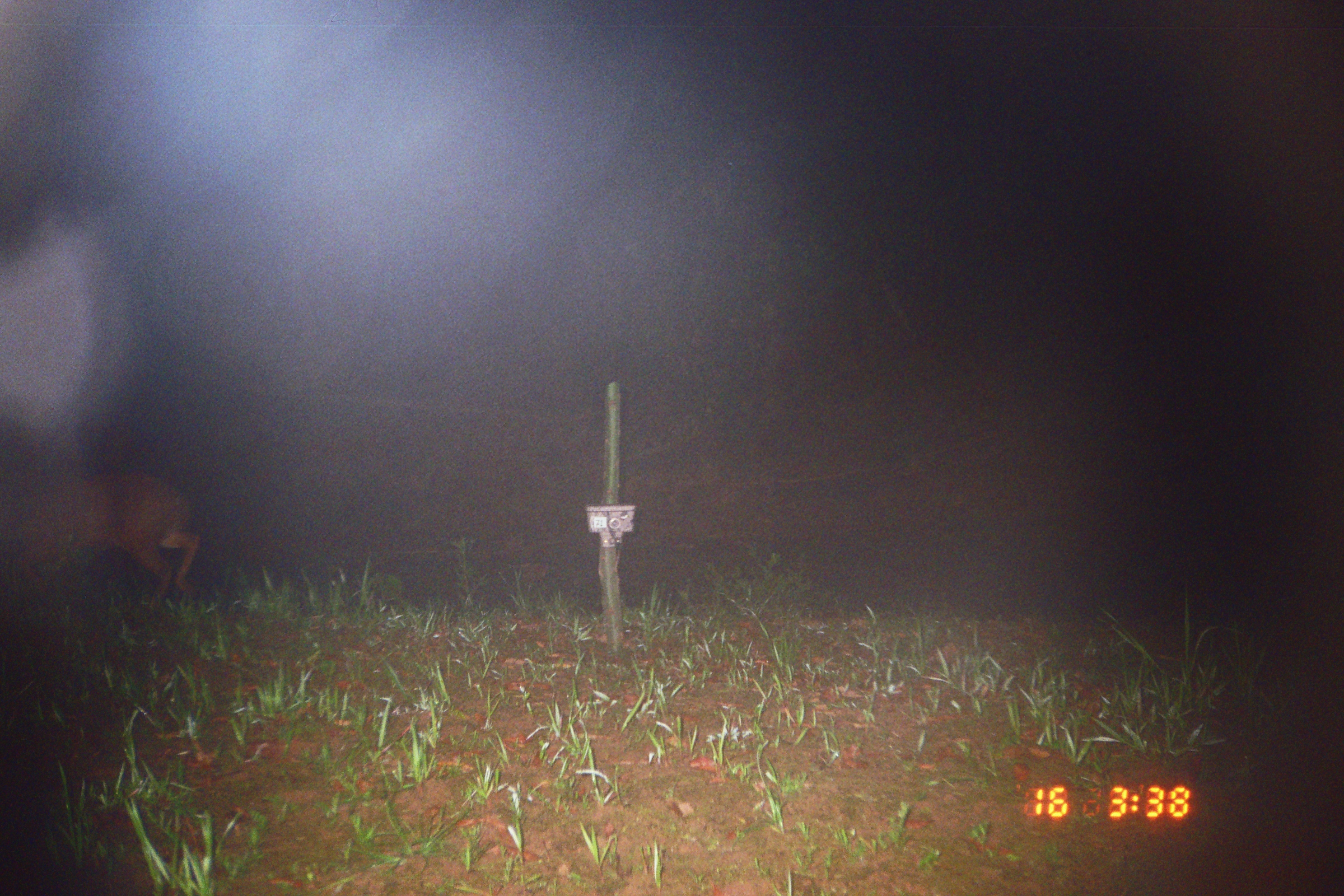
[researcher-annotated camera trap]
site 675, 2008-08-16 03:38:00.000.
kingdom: Animalia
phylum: Chordata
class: Mammalia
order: Artiodactyla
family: Cervidae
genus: Mazama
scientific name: Mazama americana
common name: red brocket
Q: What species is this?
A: Mazama americana (red brocket).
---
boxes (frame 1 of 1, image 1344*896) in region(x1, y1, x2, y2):
mazama americana: region(0, 470, 199, 604)